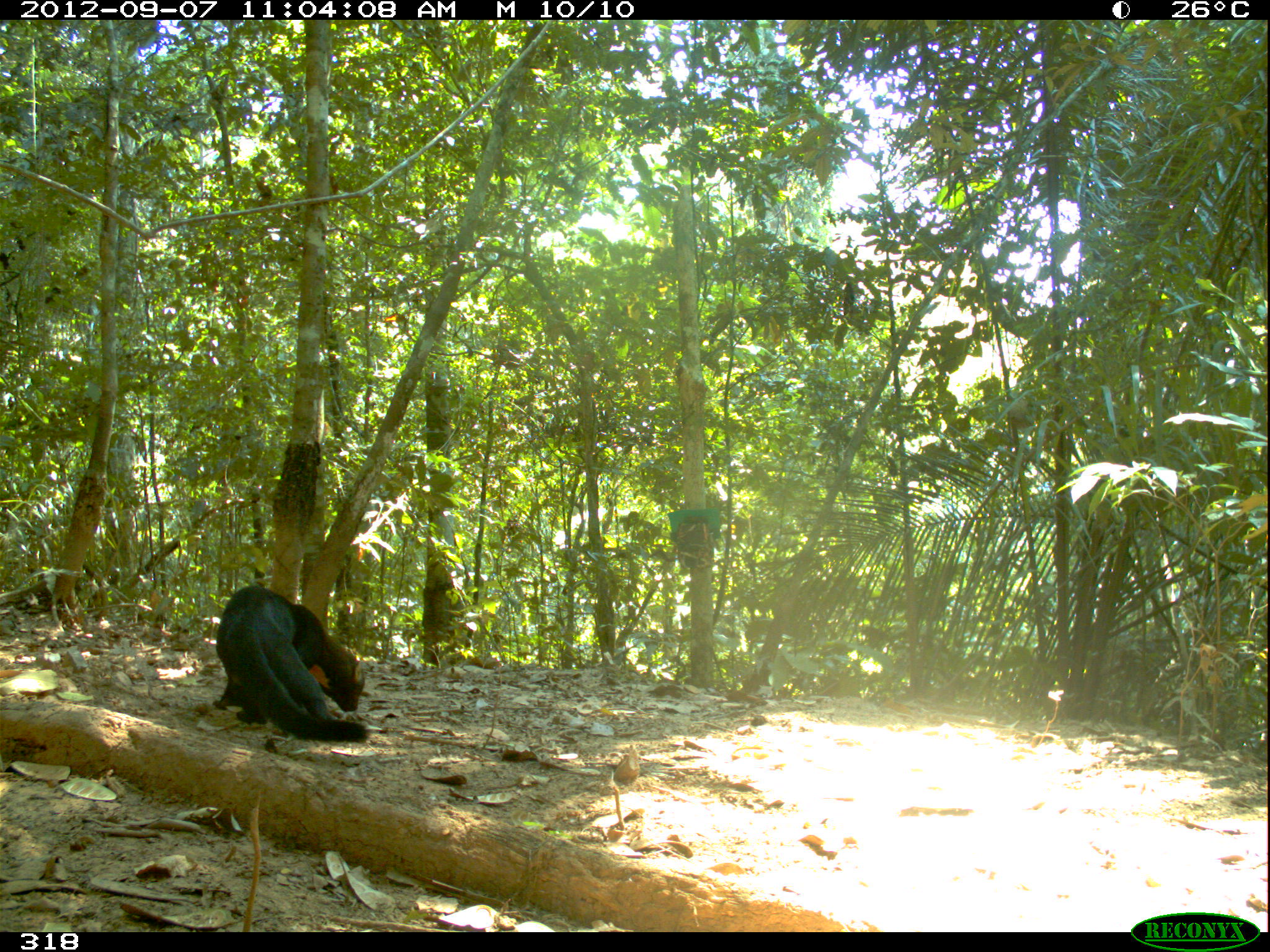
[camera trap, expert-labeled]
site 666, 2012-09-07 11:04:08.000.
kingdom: Animalia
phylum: Chordata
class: Mammalia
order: Carnivora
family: Mustelidae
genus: Eira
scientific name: Eira barbara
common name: tayra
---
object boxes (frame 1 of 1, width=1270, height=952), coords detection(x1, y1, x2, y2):
eira barbara: detection(211, 582, 368, 744)